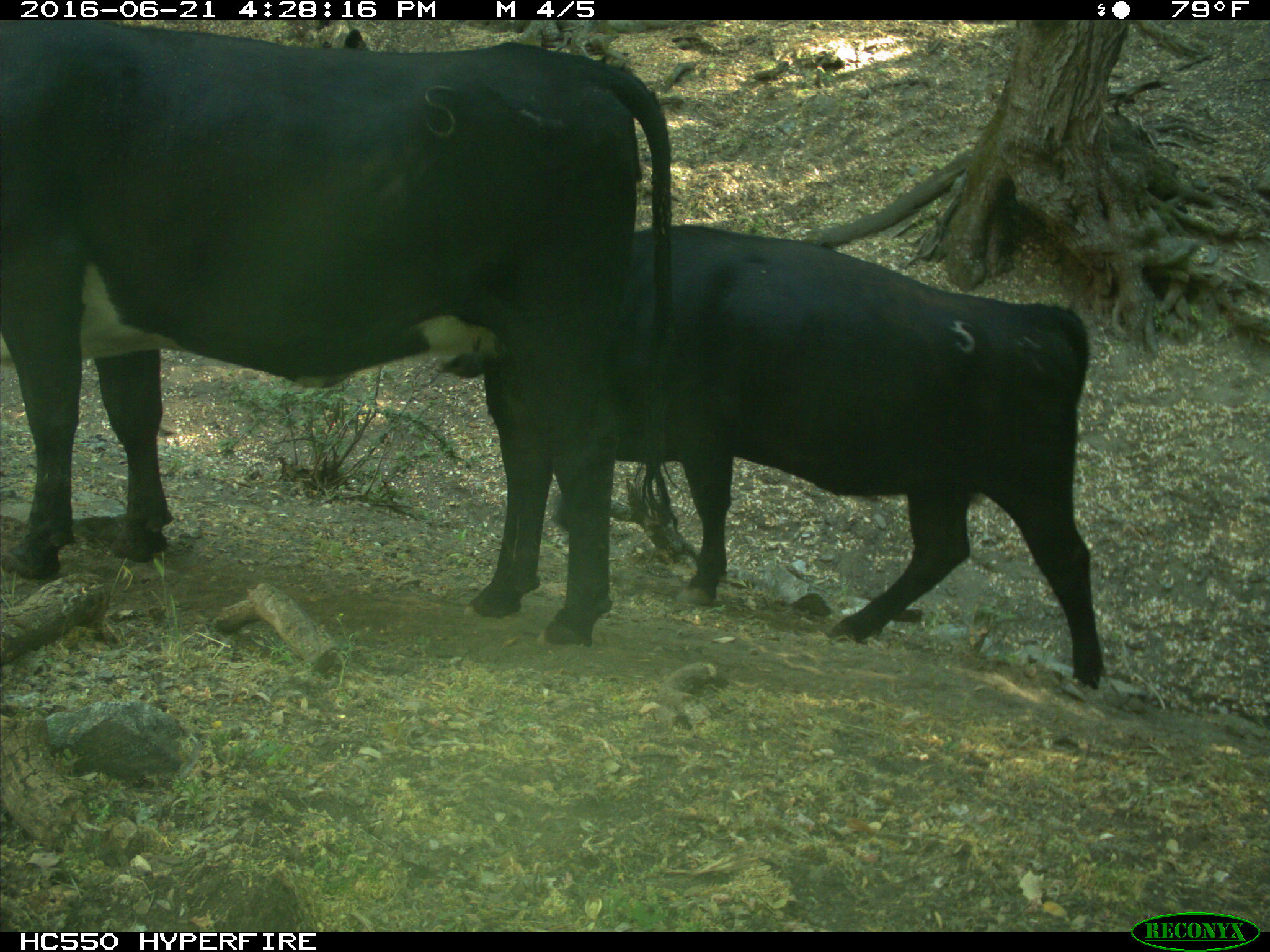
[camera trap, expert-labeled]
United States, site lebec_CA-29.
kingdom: Animalia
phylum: Chordata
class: Mammalia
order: Artiodactyla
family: Bovidae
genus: Bos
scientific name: Bos taurus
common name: domestic cow